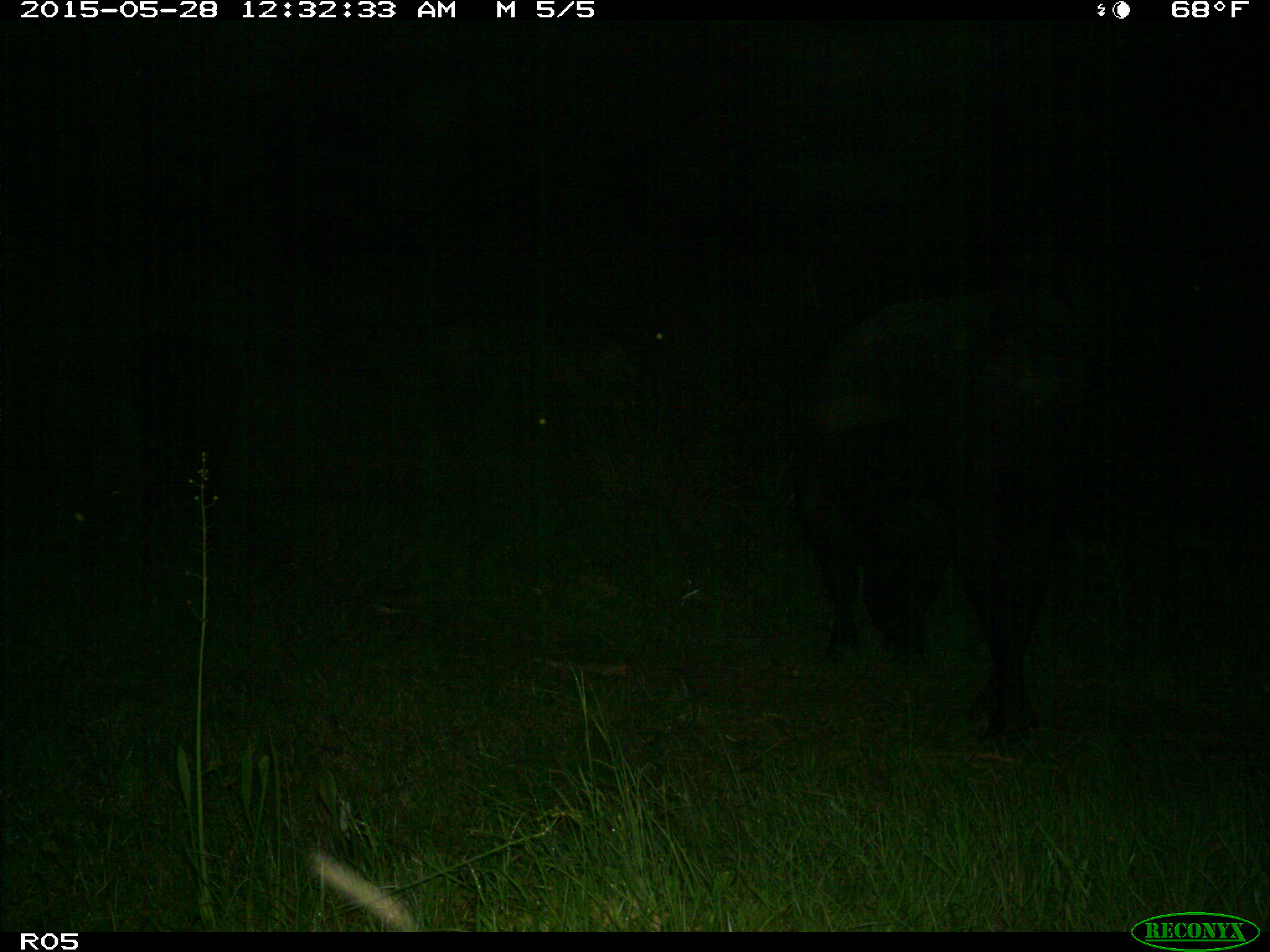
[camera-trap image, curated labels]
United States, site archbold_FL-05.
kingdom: Animalia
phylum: Chordata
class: Mammalia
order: Artiodactyla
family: Bovidae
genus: Bos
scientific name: Bos taurus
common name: domestic cow